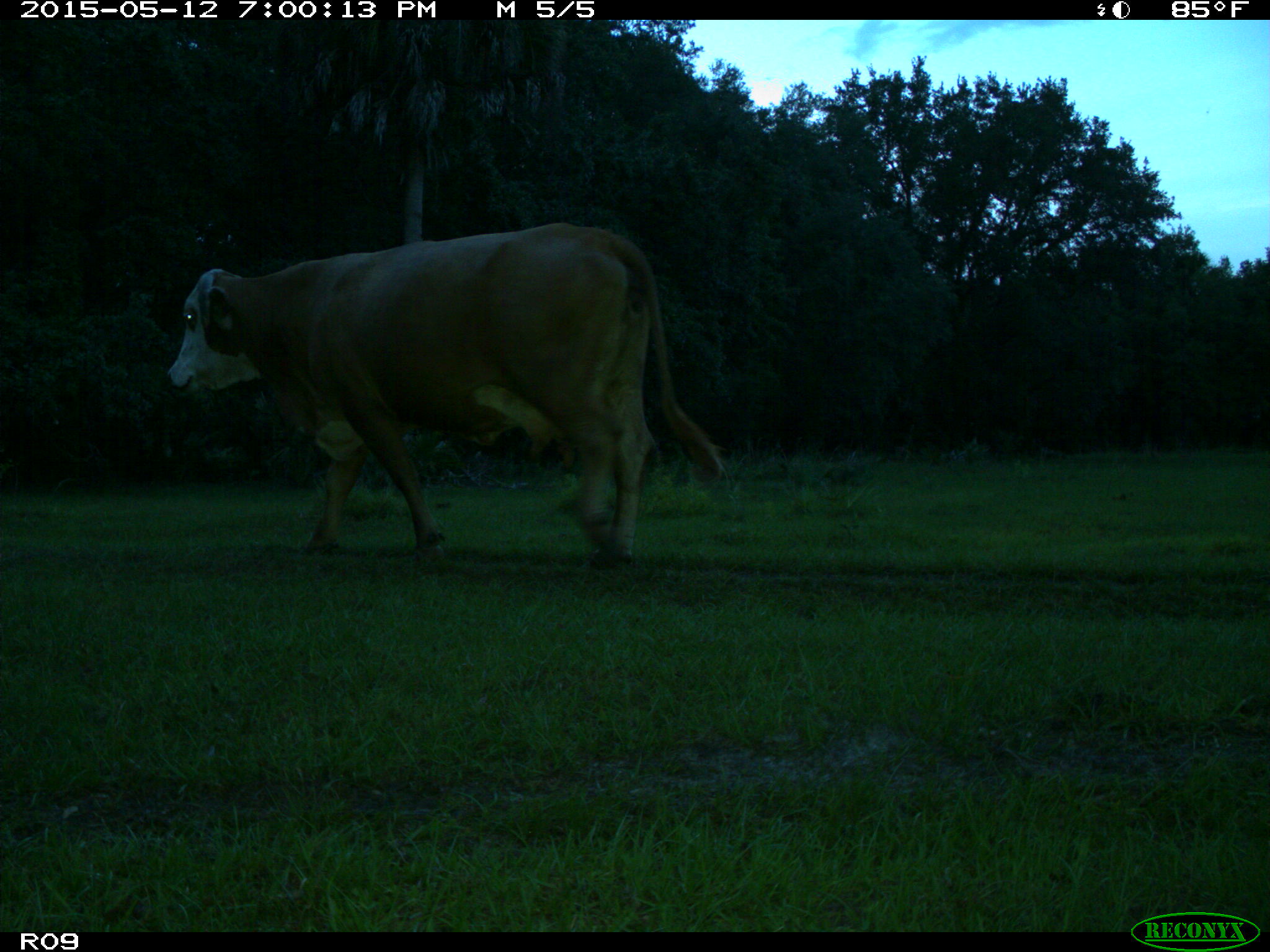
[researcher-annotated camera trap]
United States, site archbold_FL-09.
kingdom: Animalia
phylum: Chordata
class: Mammalia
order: Artiodactyla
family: Bovidae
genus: Bos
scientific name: Bos taurus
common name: domestic cow